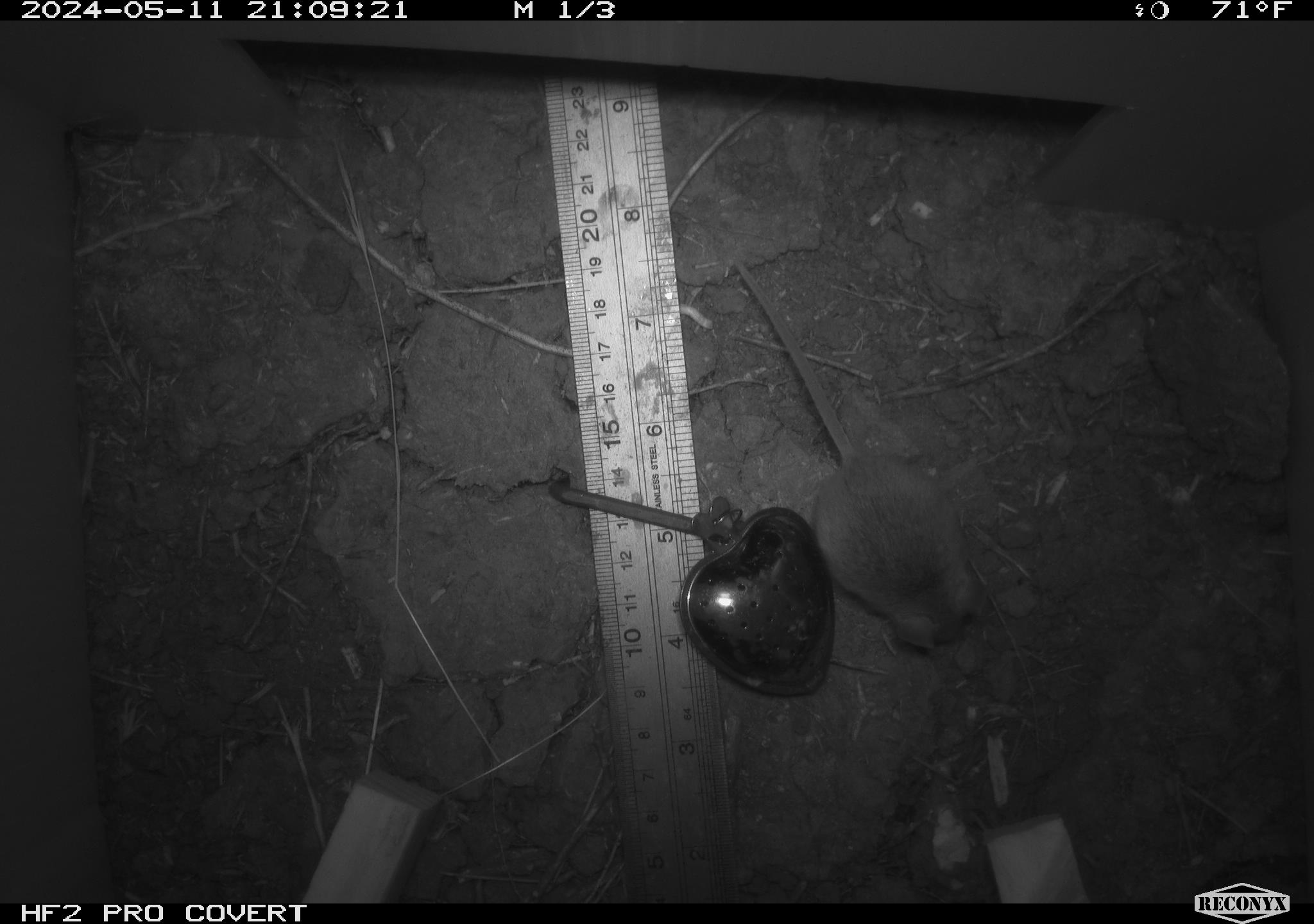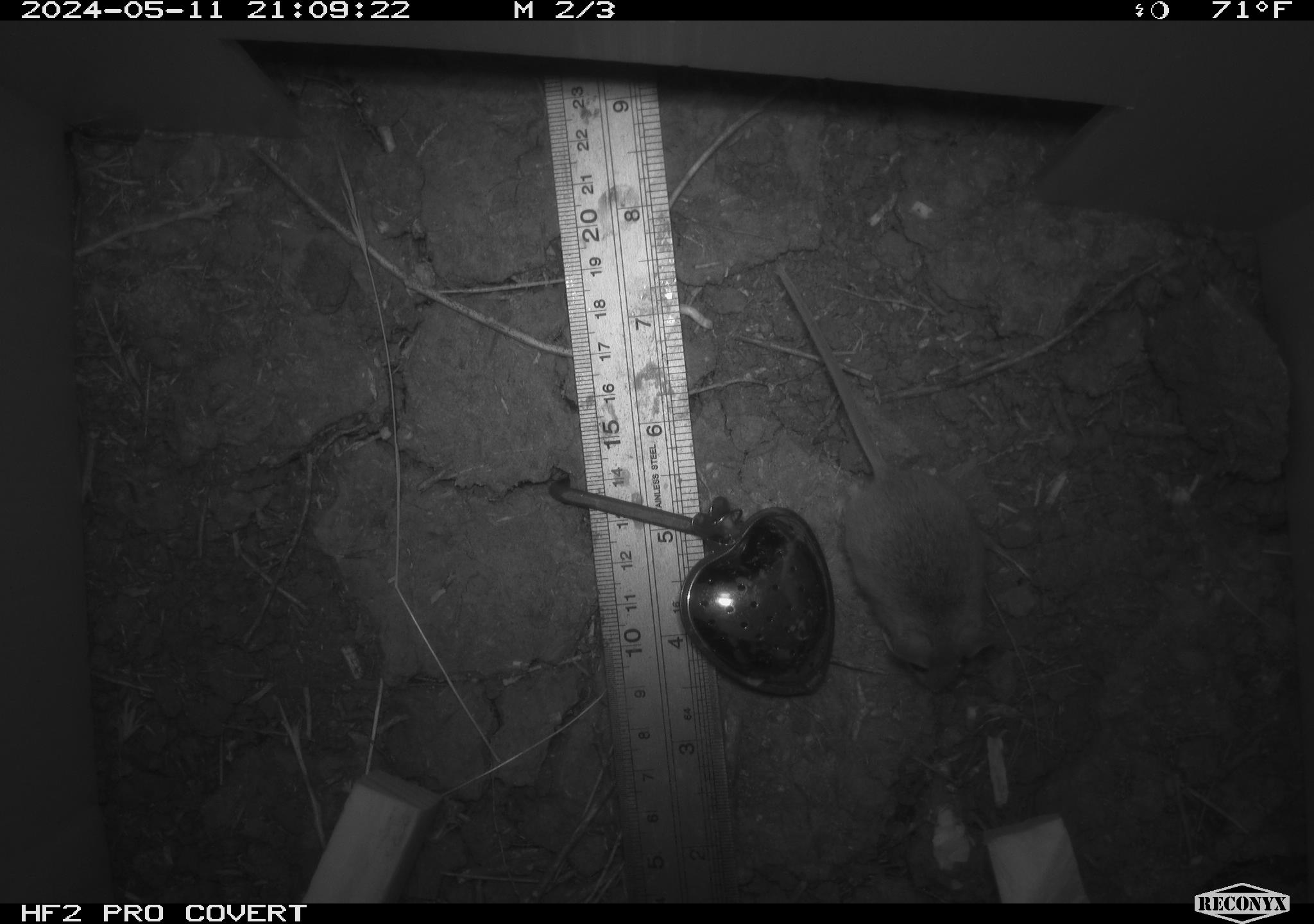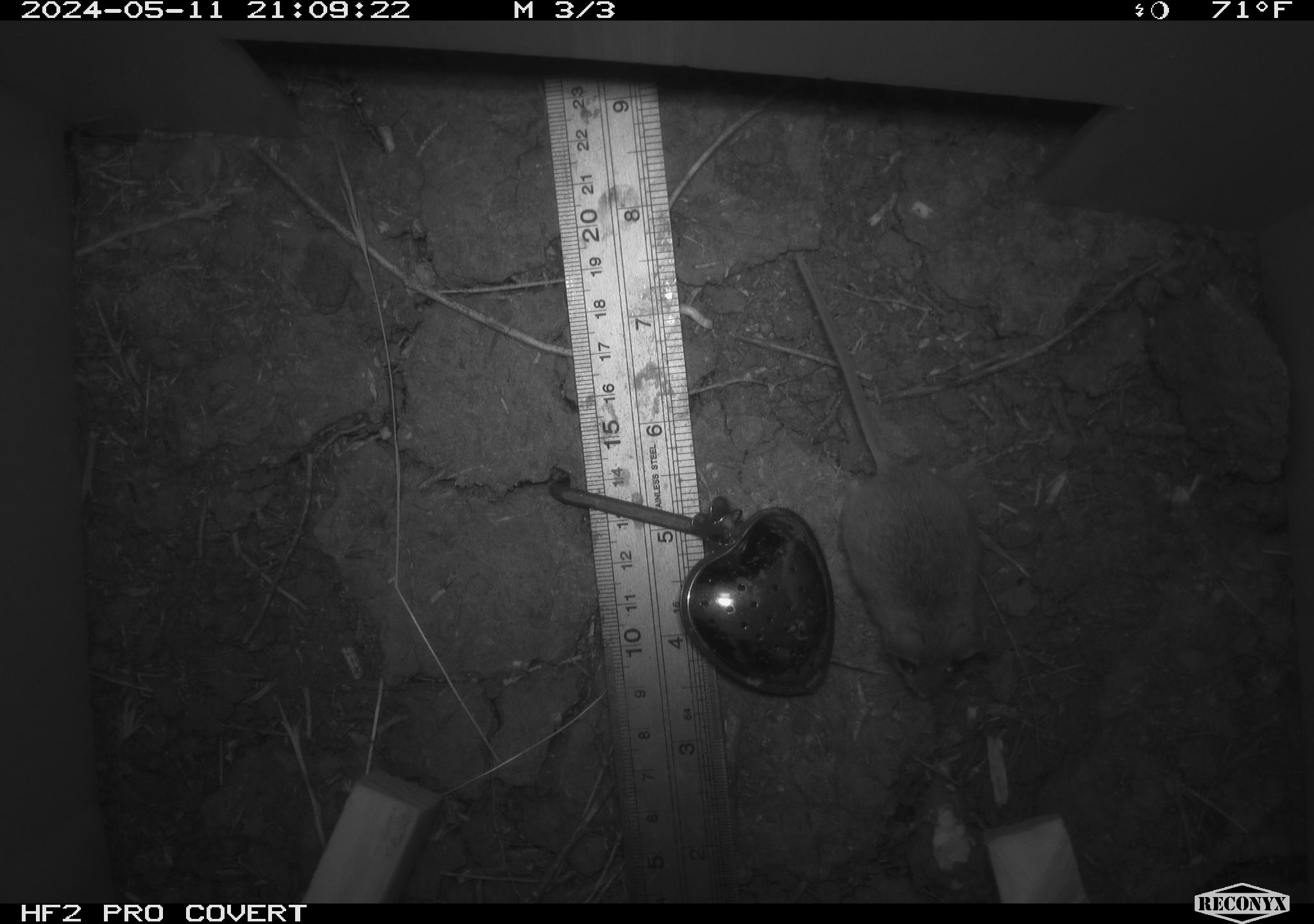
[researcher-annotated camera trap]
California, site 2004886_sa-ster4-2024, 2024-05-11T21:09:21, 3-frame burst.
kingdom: Animalia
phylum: Chordata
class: Mammalia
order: Rodentia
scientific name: Rodentia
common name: mouse species